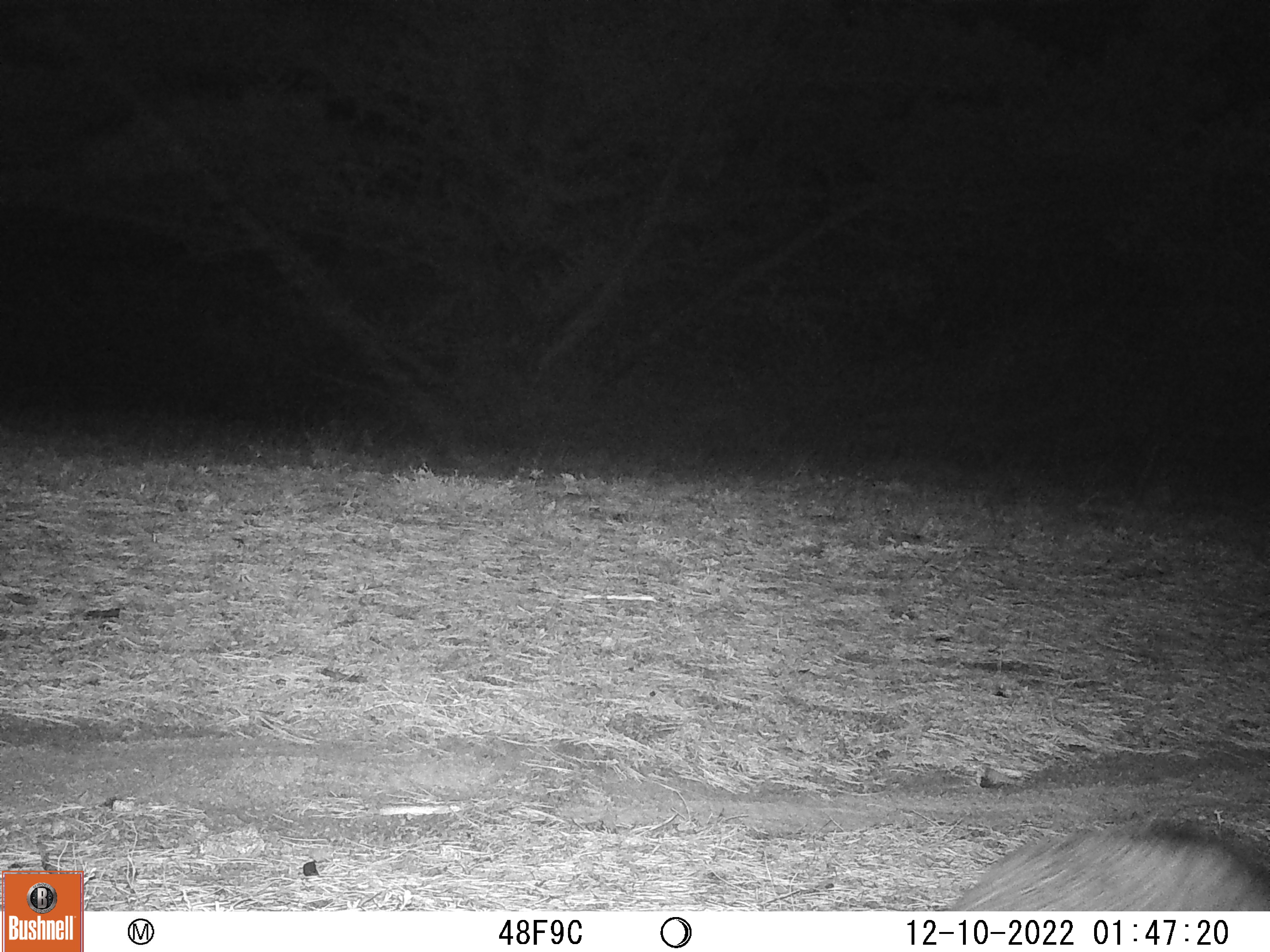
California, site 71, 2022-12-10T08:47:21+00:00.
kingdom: Animalia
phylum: Chordata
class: Mammalia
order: Carnivora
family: Canidae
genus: Urocyon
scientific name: Urocyon cinereoargenteus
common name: gray fox